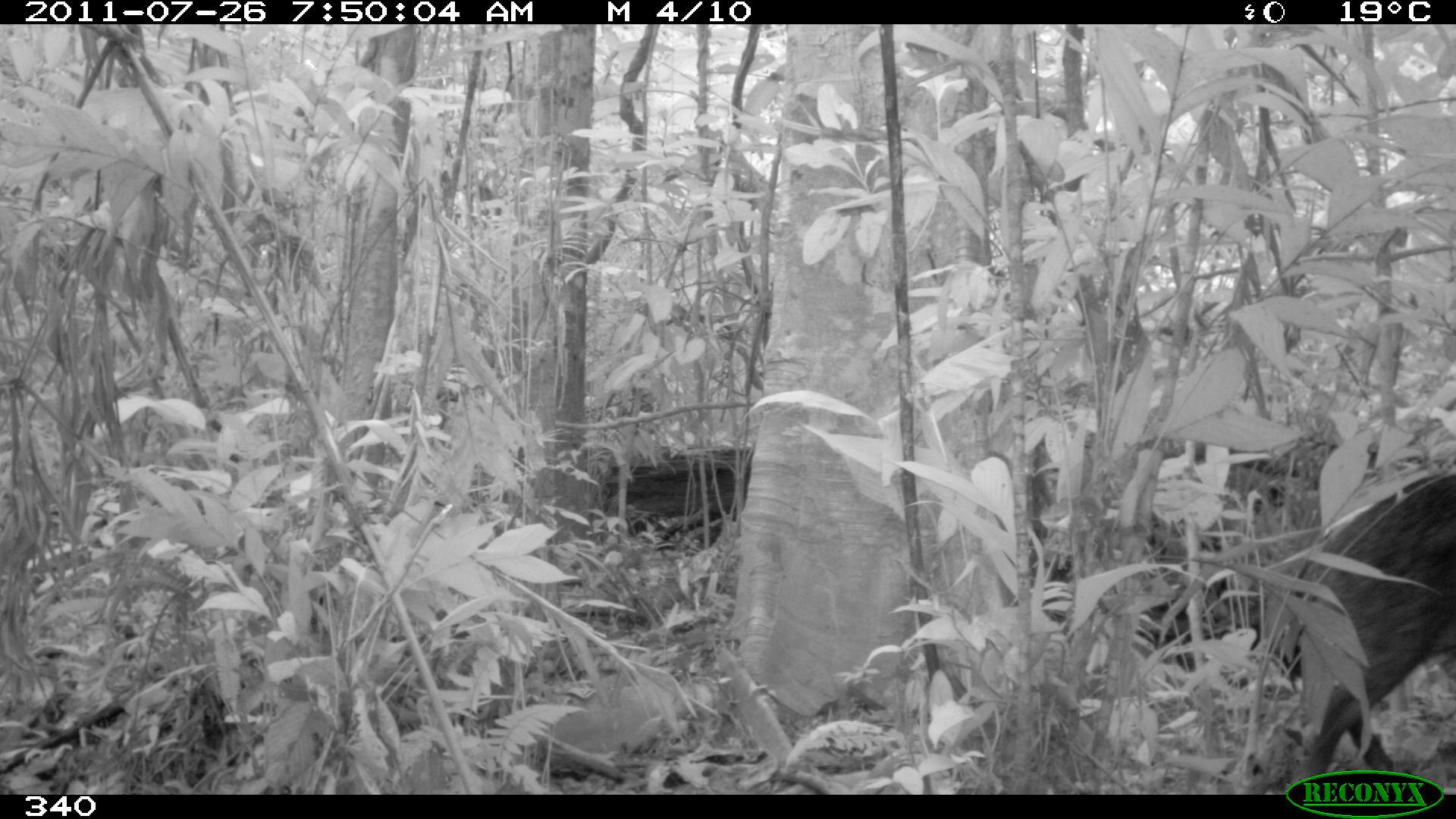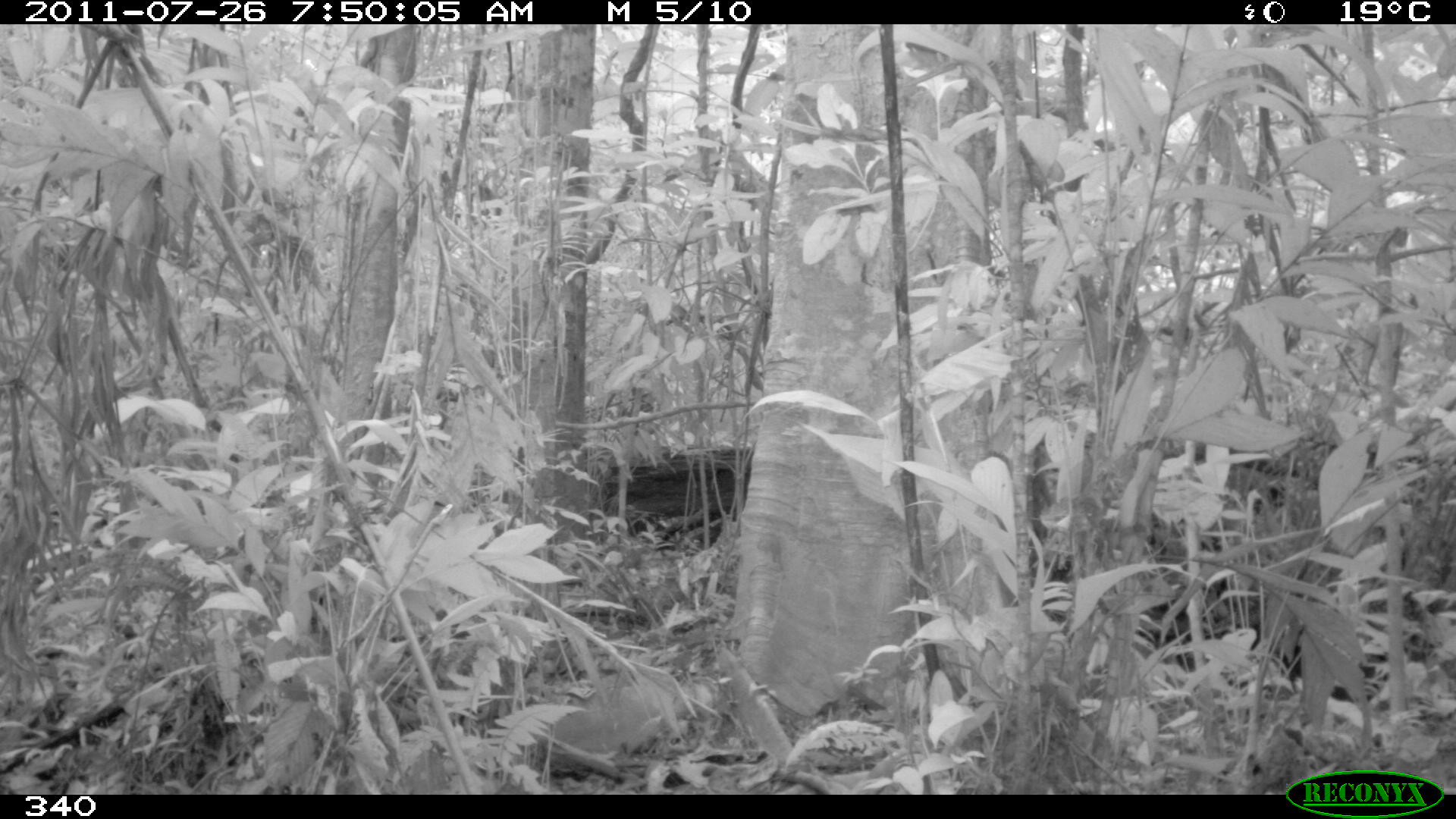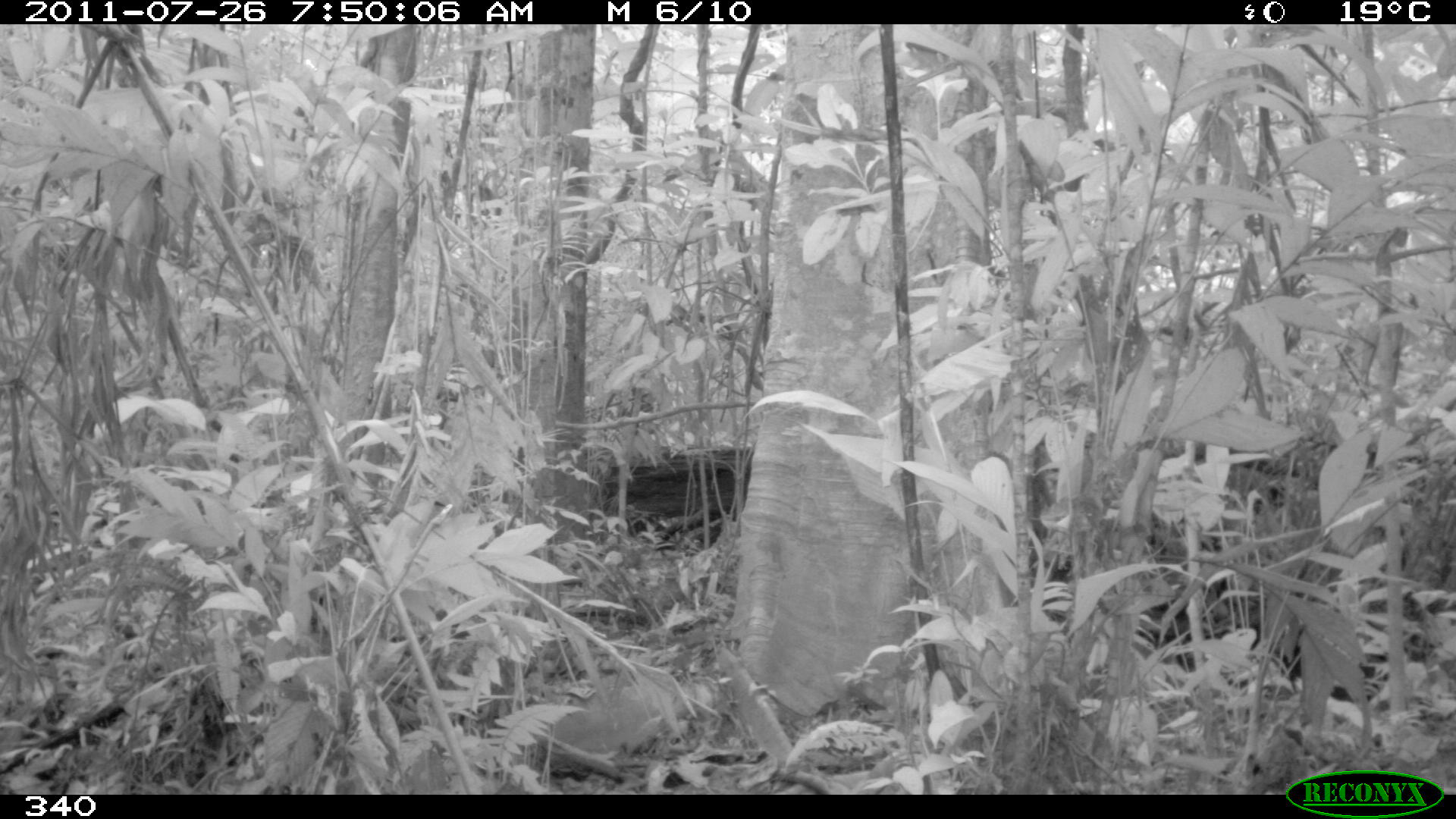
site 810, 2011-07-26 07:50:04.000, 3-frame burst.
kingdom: Animalia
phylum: Chordata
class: Mammalia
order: Artiodactyla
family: Tayassuidae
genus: Tayassu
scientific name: Tayassu pecari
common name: white-lipped peccary